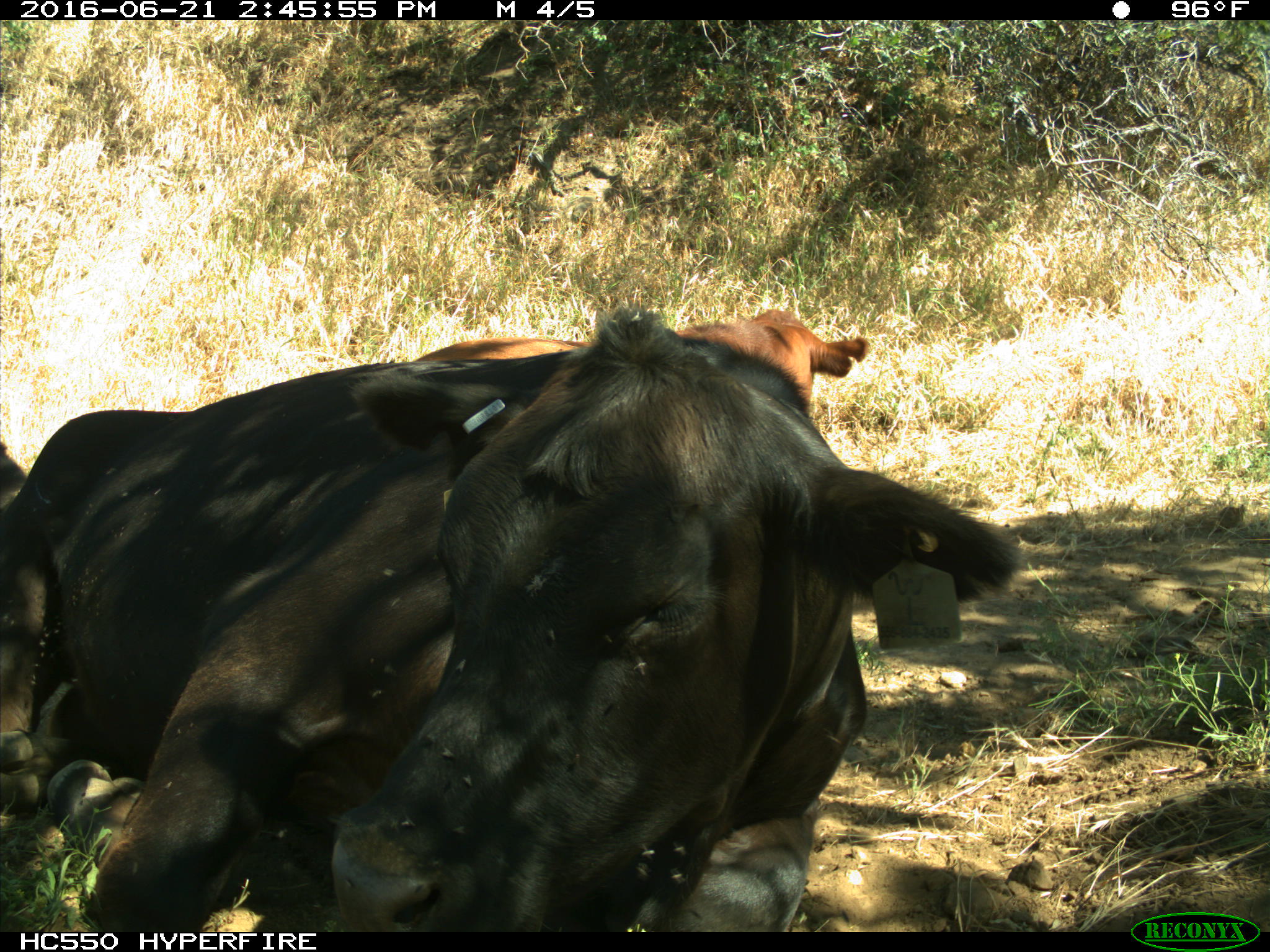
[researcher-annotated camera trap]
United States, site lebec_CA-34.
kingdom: Animalia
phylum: Chordata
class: Mammalia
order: Artiodactyla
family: Bovidae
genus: Bos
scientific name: Bos taurus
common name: domestic cow